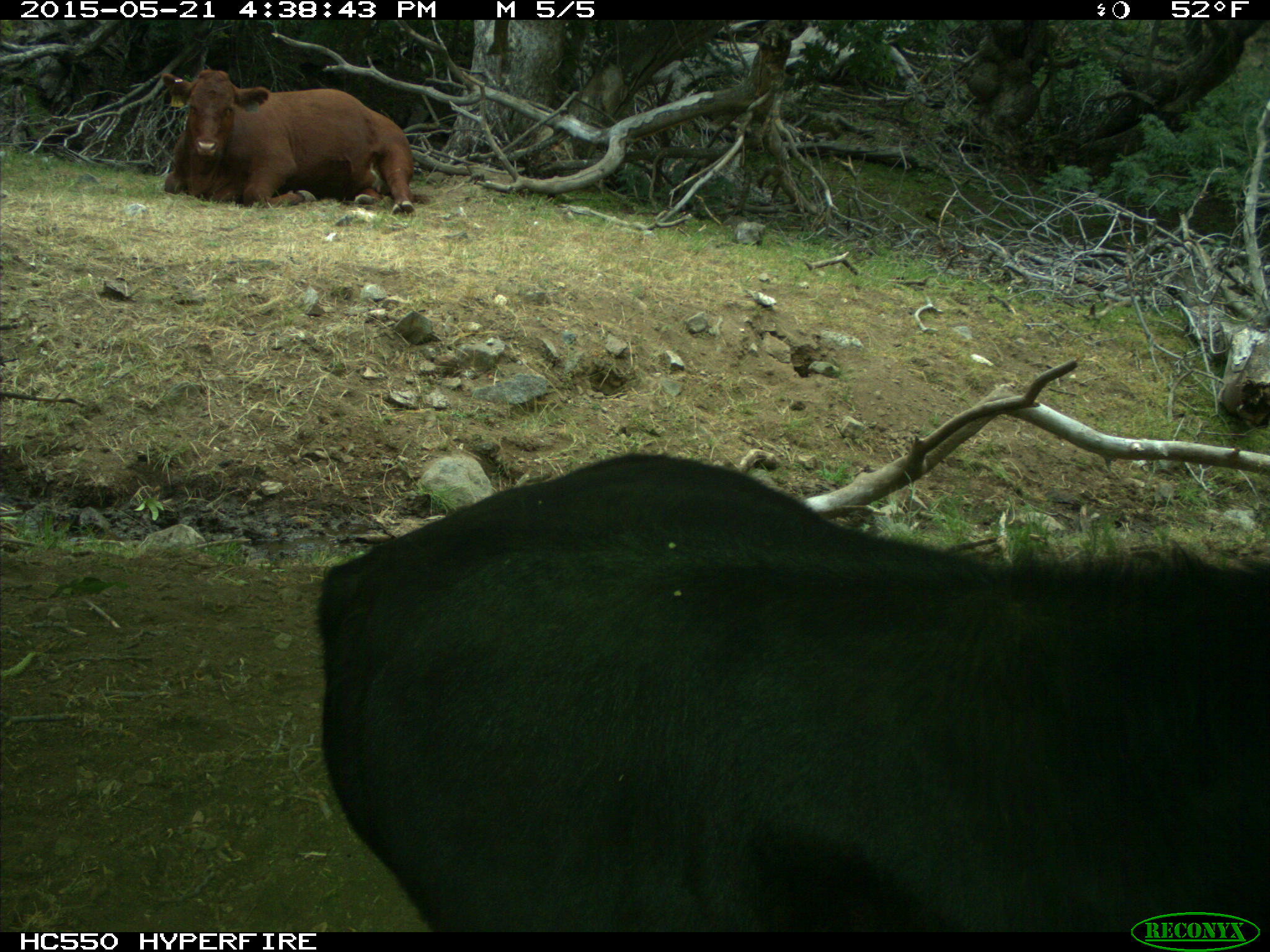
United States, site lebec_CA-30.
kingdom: Animalia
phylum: Chordata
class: Mammalia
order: Artiodactyla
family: Bovidae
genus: Bos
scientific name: Bos taurus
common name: domestic cow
Bos taurus (domestic cow).